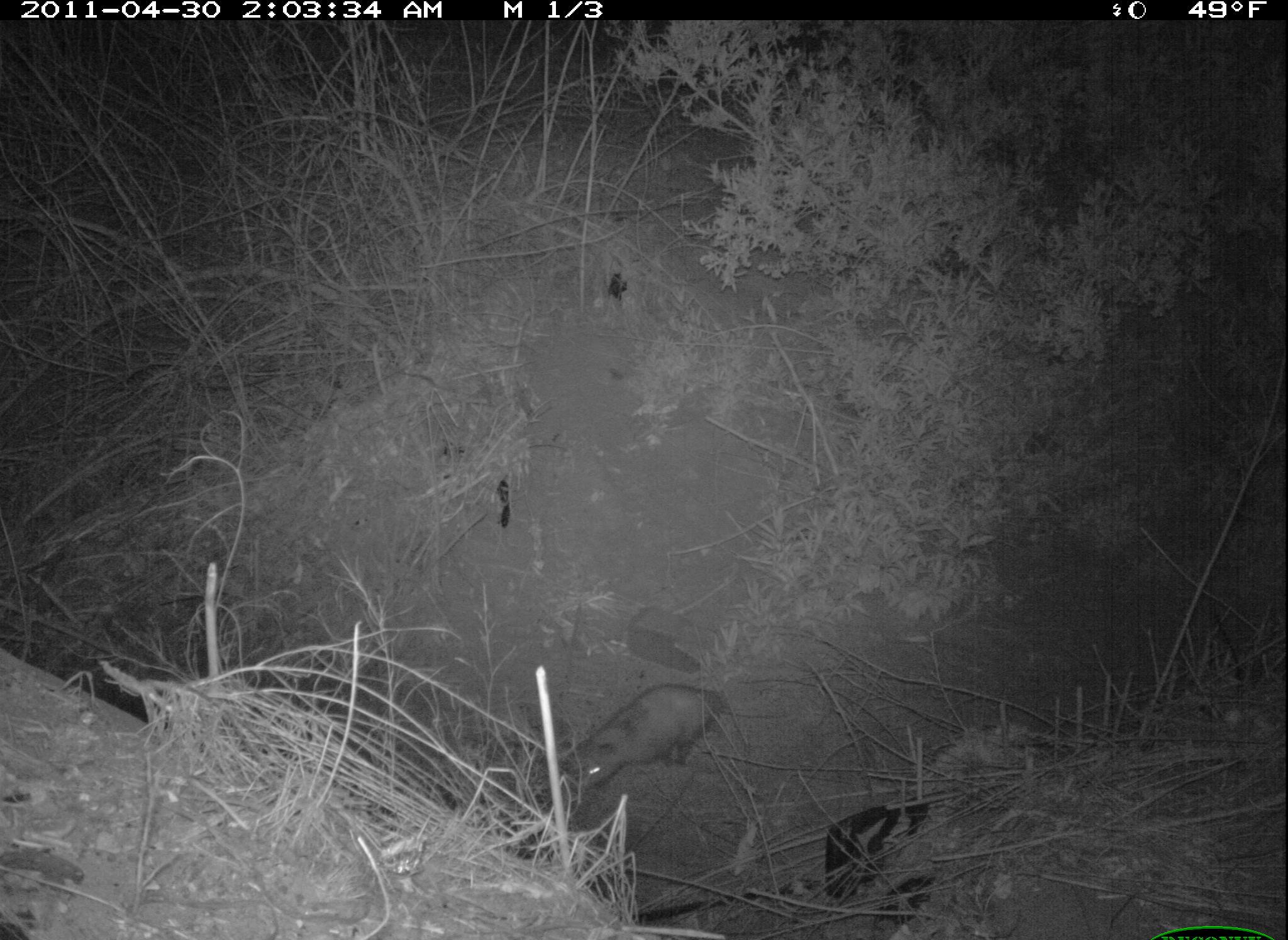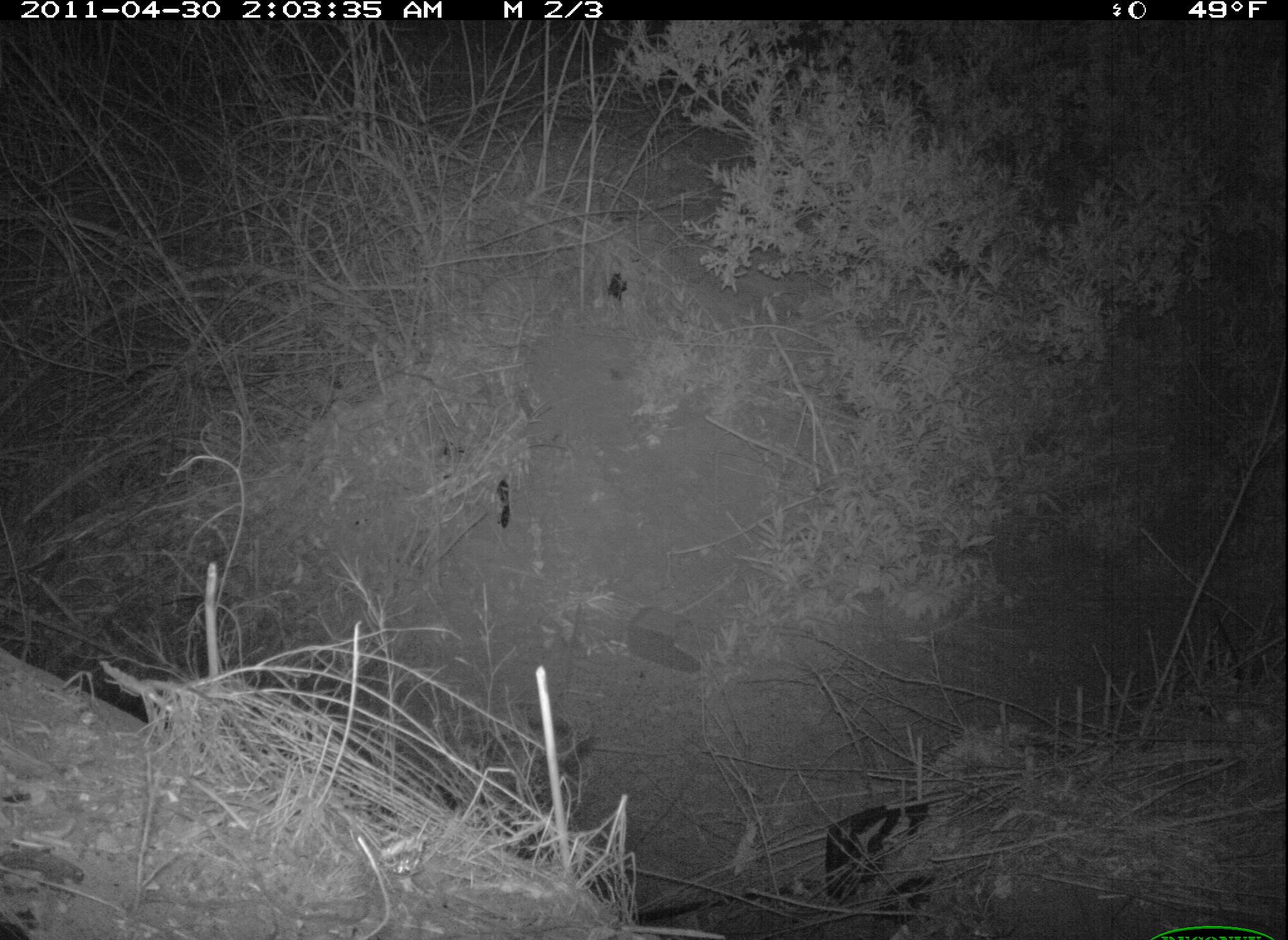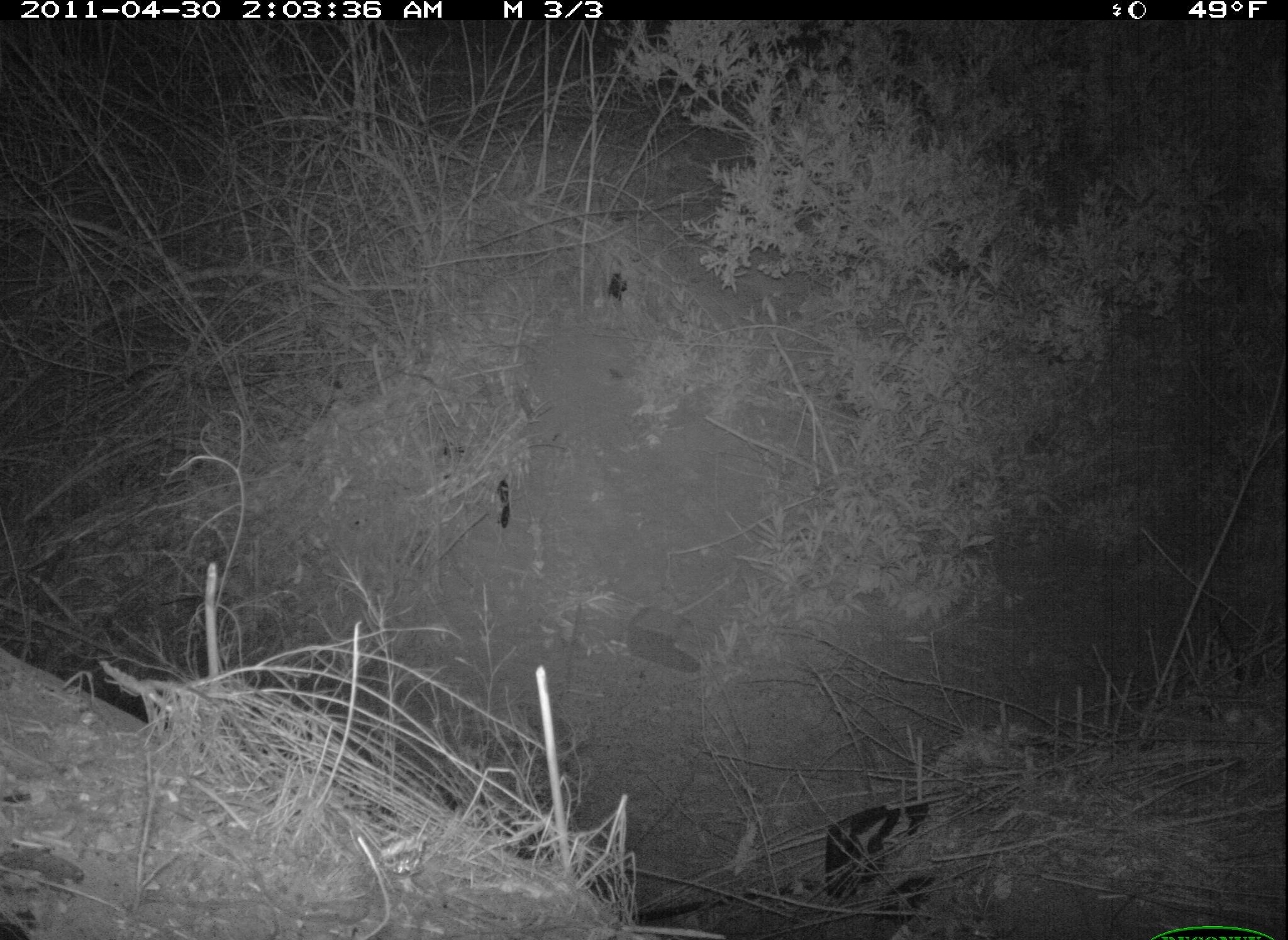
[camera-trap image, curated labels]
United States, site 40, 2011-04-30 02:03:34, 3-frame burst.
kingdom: Animalia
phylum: Chordata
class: Mammalia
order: Didelphimorphia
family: Didelphidae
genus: Didelphis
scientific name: Didelphis virginiana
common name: virginia opossum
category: opossum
Opossum (virginia opossum) (Didelphis virginiana).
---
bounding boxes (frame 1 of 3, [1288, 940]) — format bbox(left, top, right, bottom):
opossum: bbox(547, 660, 744, 812)